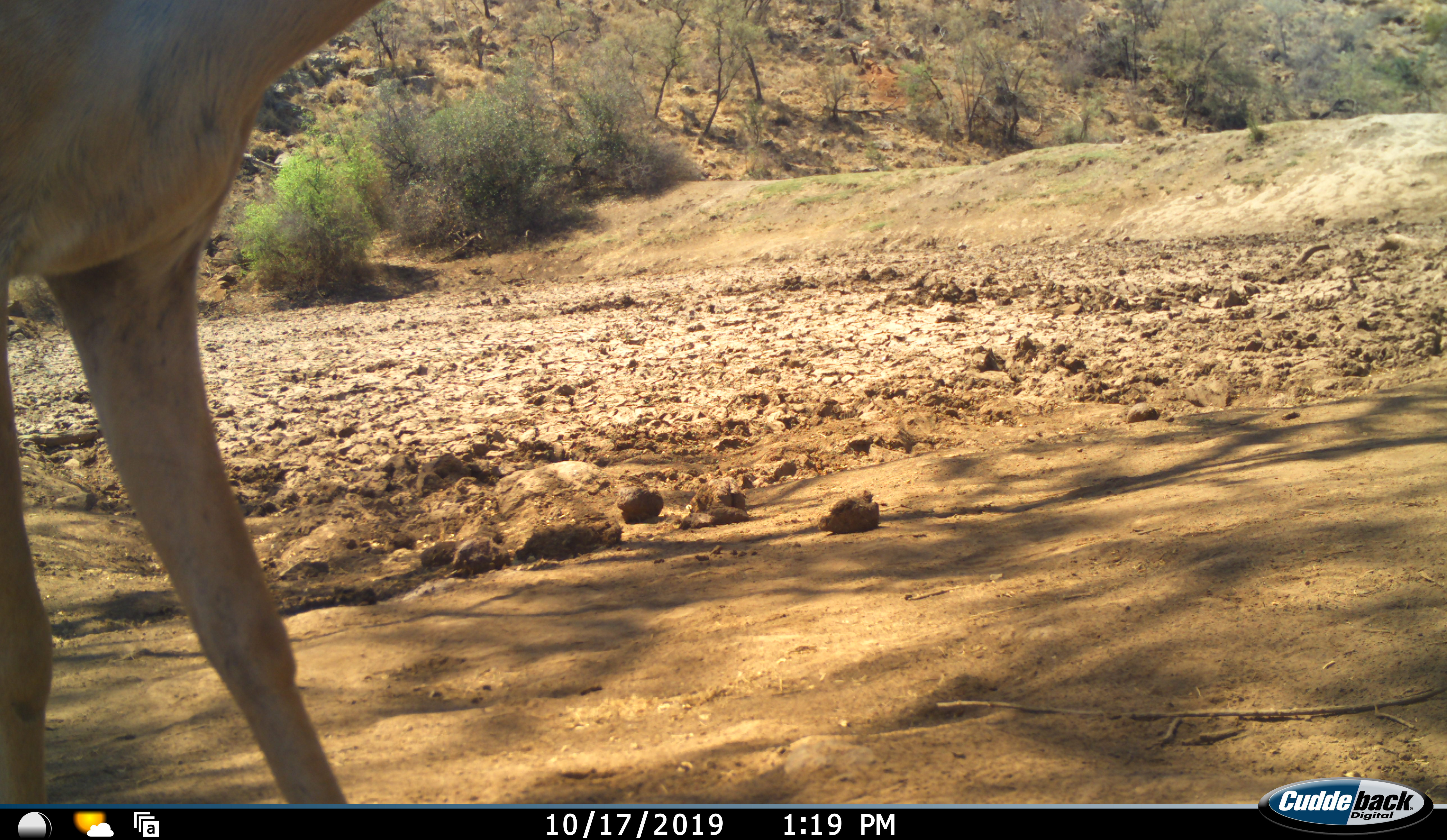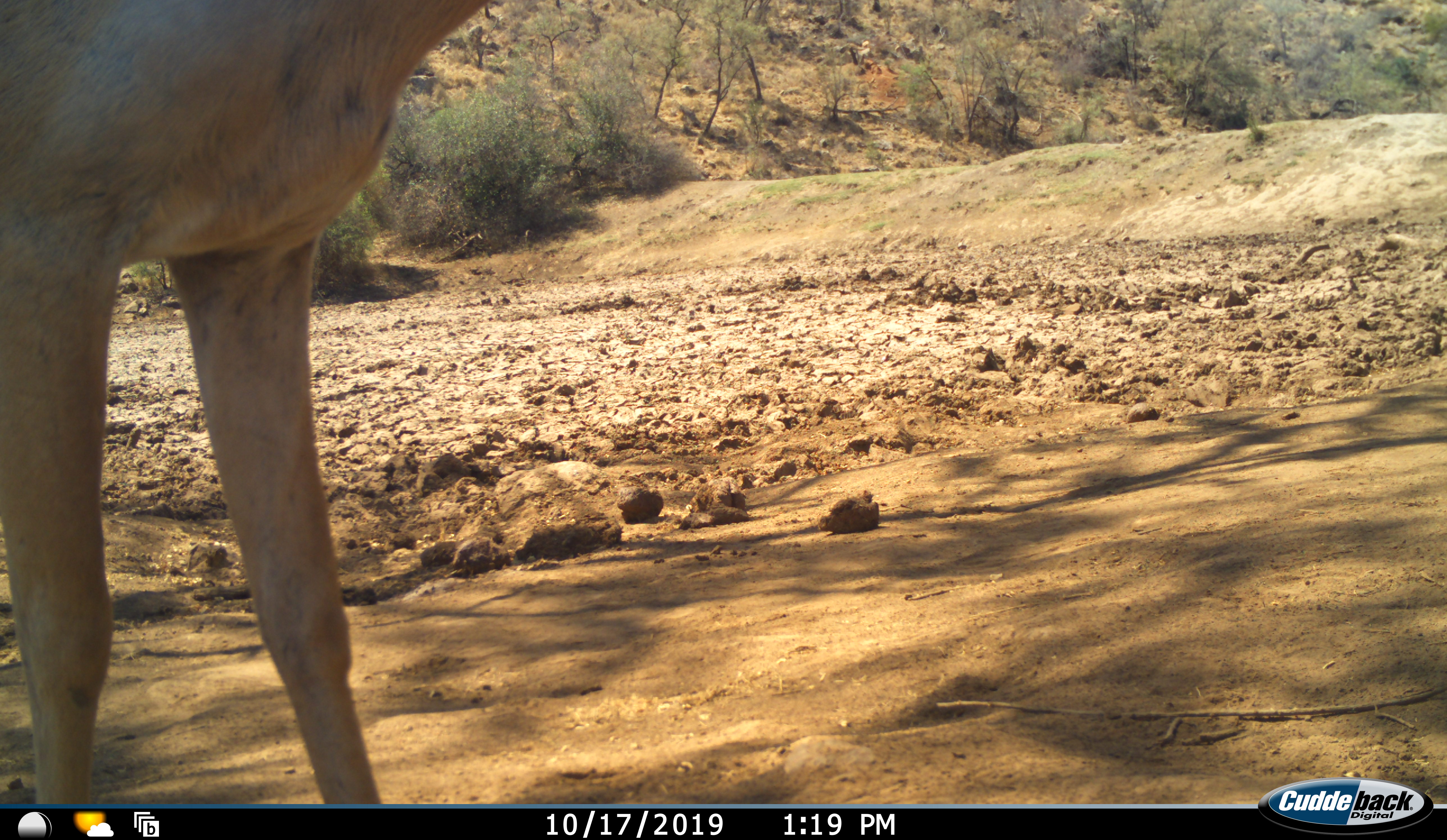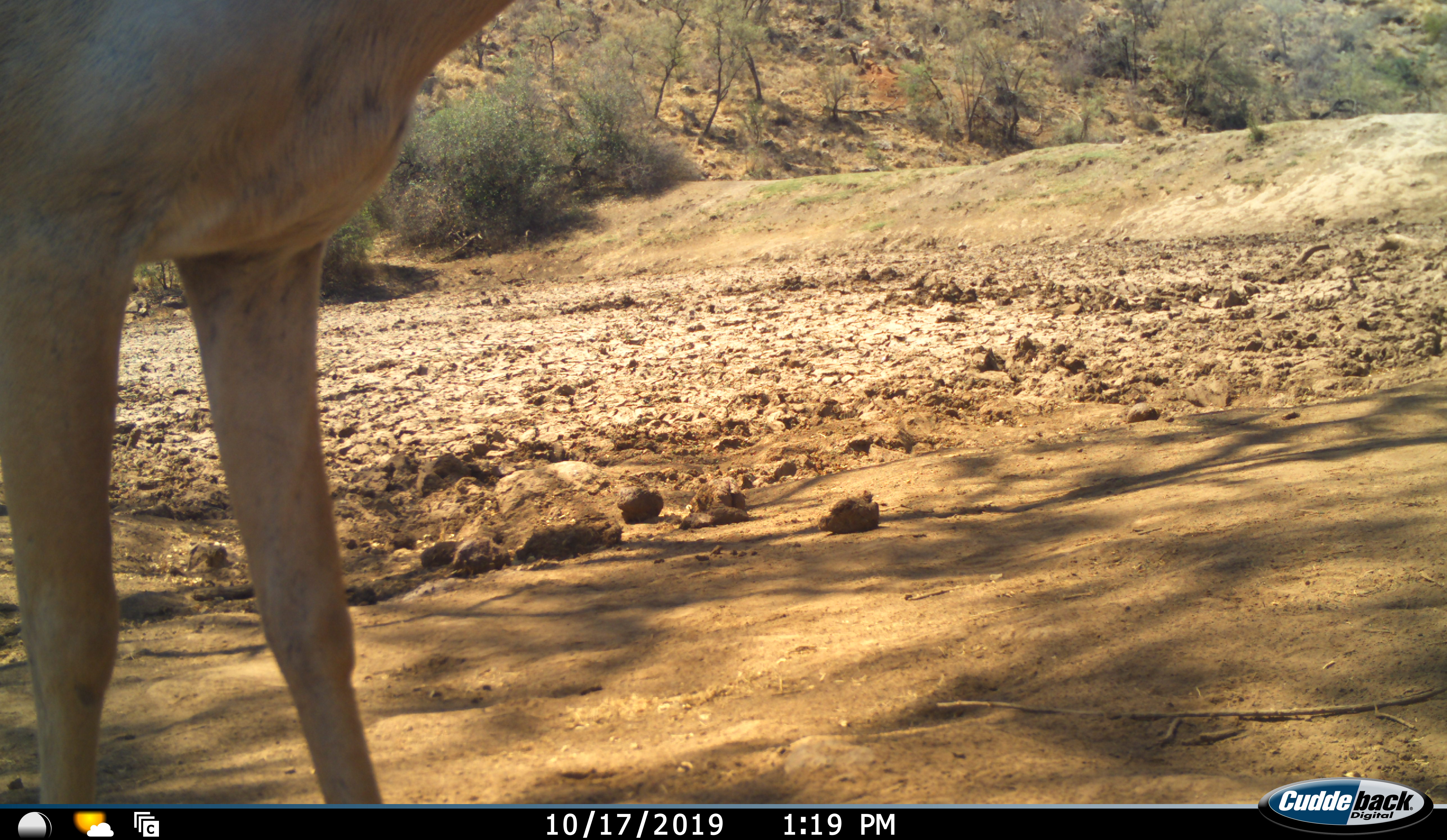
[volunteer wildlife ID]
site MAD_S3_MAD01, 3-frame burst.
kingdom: Animalia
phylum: Chordata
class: Mammalia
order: Artiodactyla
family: Bovidae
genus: Aepyceros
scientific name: Aepyceros melampus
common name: impala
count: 1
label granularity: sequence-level